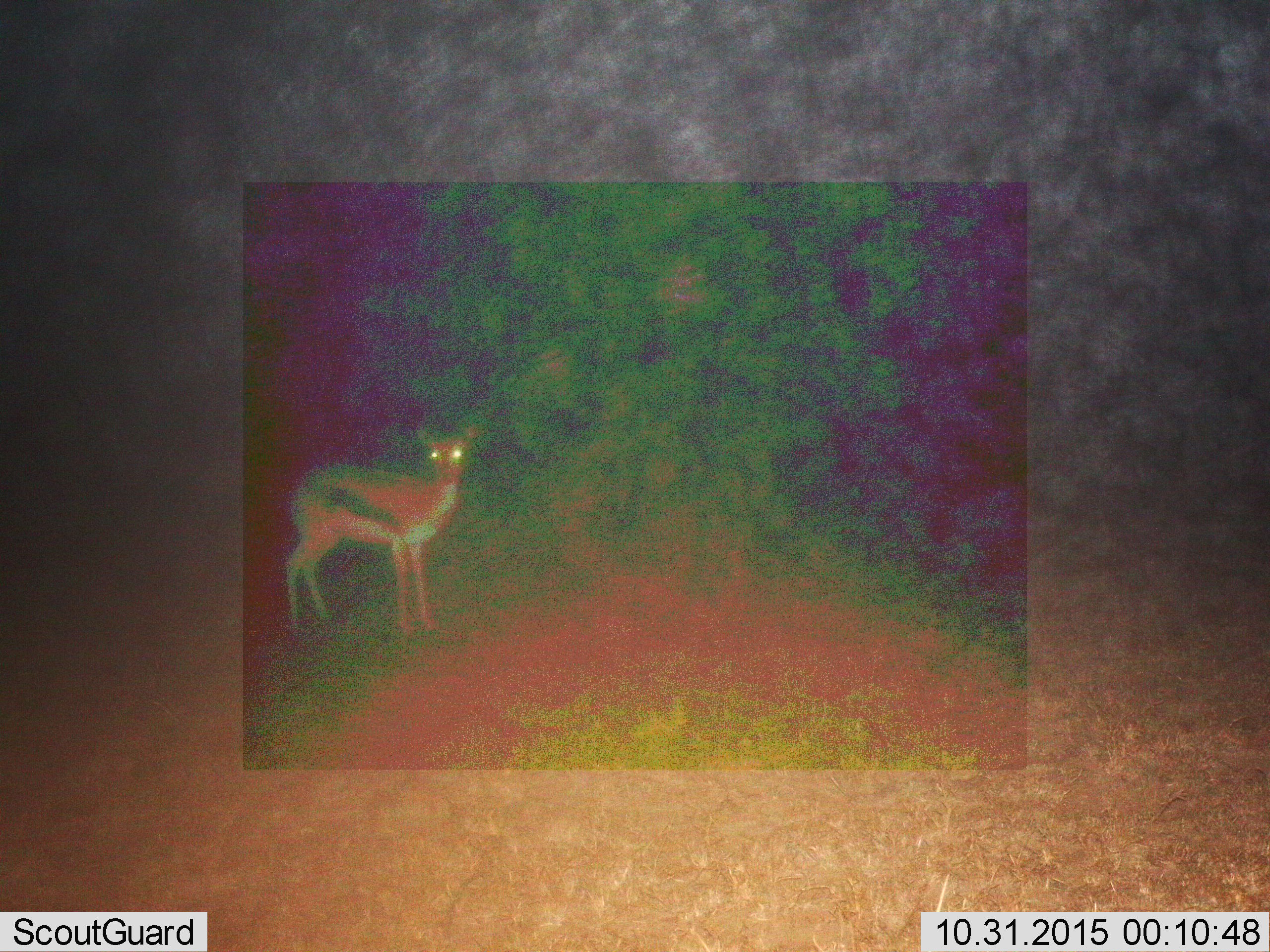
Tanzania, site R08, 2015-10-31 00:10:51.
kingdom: Animalia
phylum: Chordata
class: Mammalia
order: Artiodactyla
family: Bovidae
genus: Eudorcas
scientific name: Eudorcas thomsonii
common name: thomson's gazelle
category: gazellethomsons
Gazellethomsons (thomson's gazelle) (Eudorcas thomsonii), count 1. Behavior (volunteer vote fractions): standing 100%, resting 0%, moving 0%, interacting 0%. Young present (vote fraction): 0%. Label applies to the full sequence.